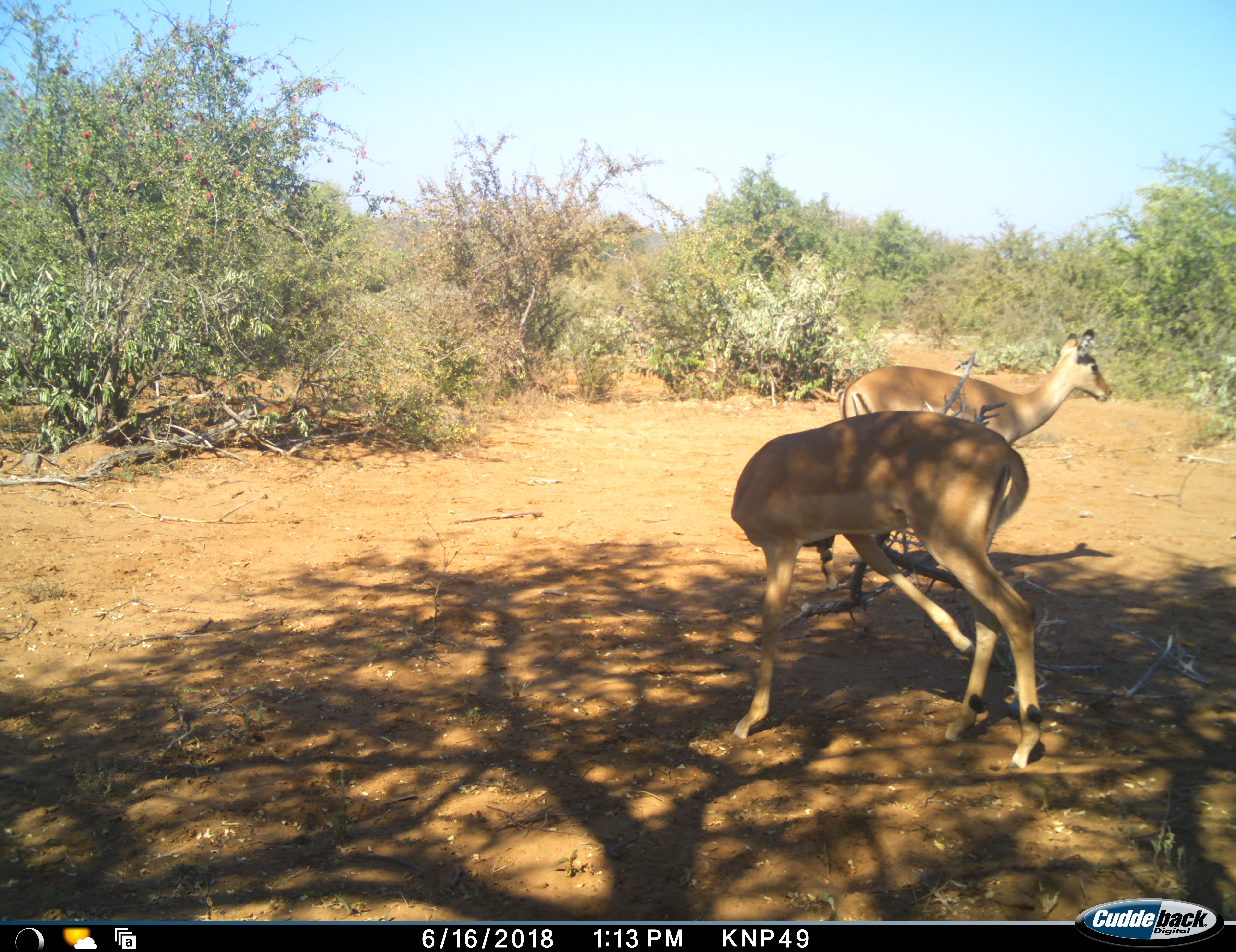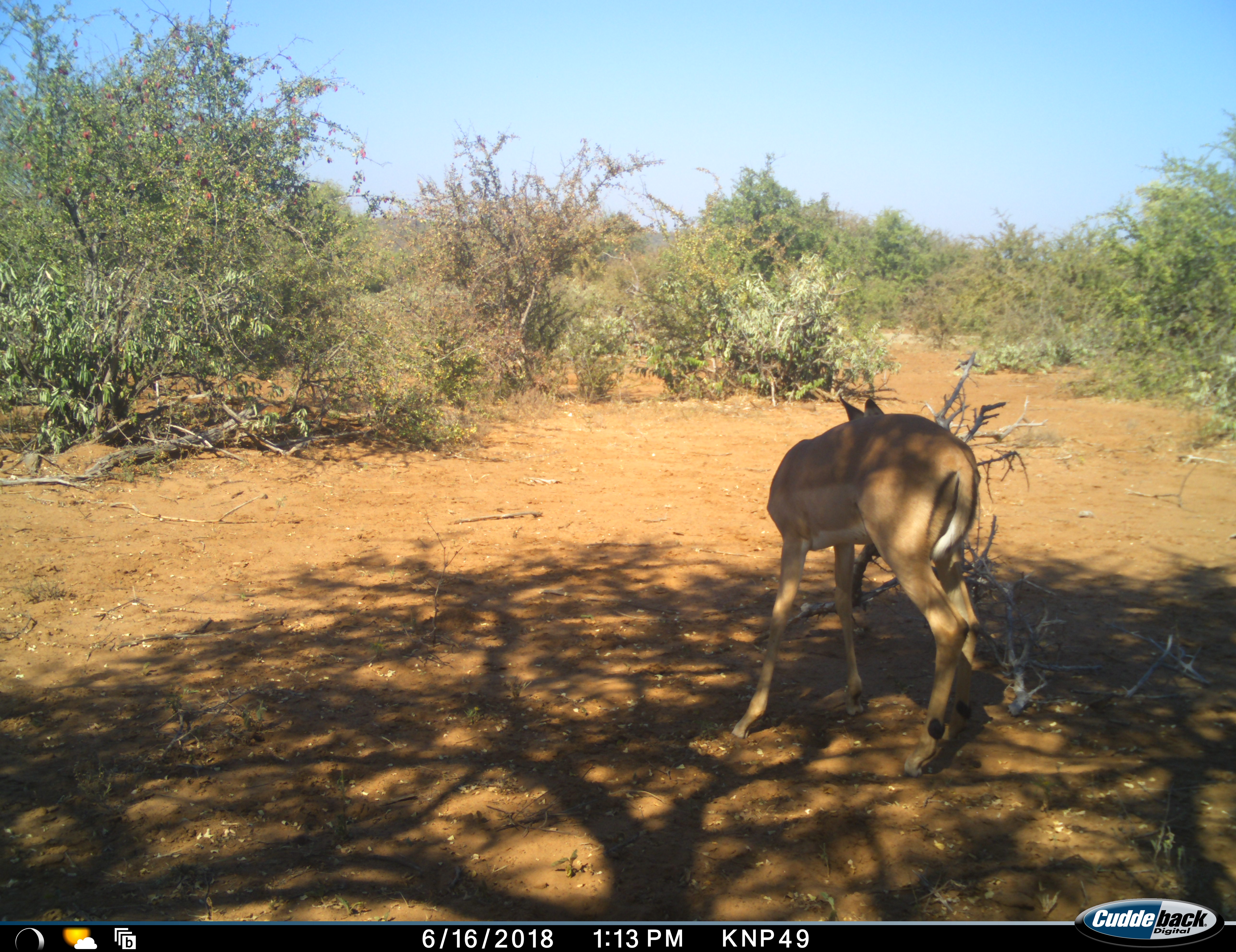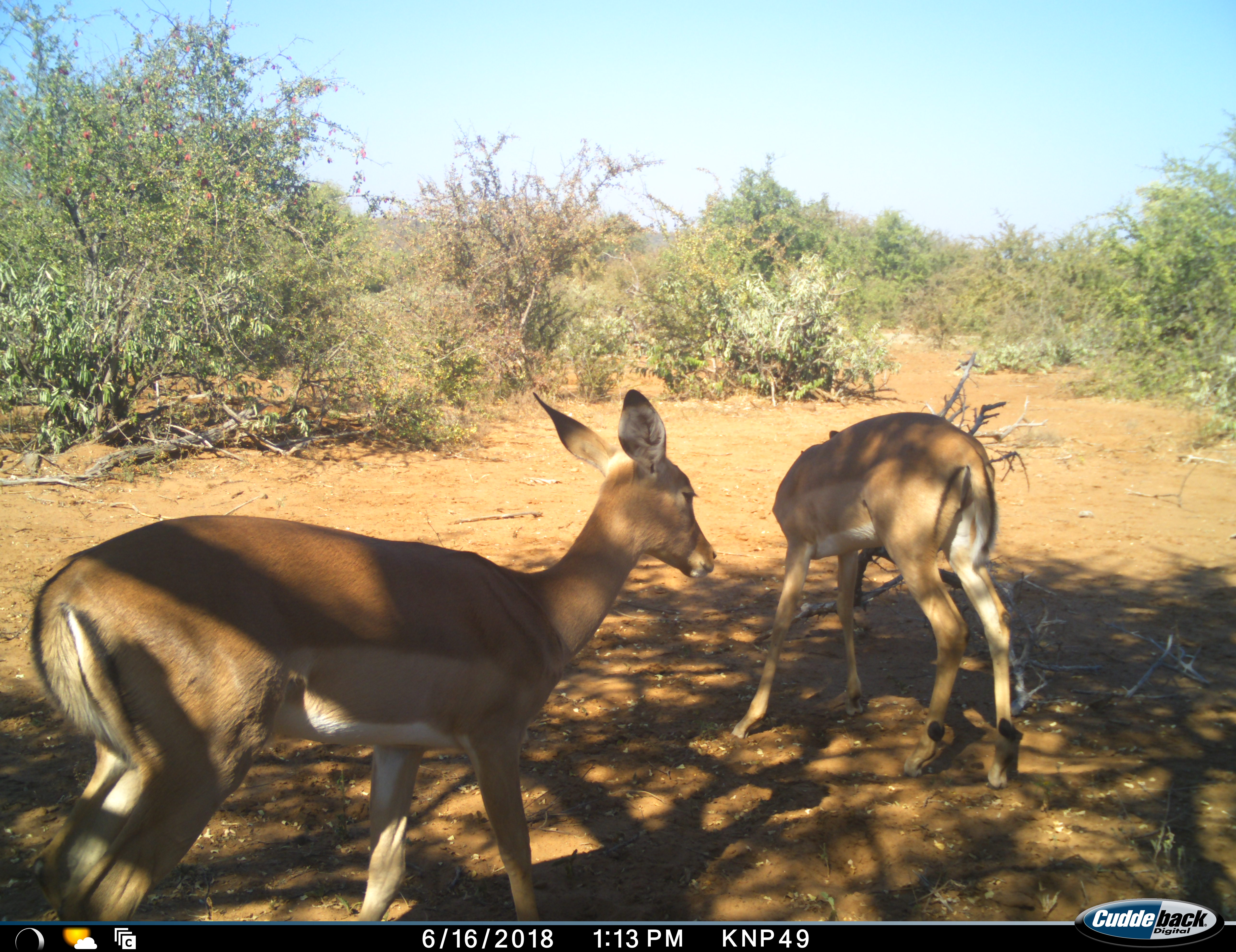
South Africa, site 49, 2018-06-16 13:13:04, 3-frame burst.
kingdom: Animalia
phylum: Chordata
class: Mammalia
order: Artiodactyla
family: Bovidae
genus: Aepyceros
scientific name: Aepyceros melampus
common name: impala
Impala (Aepyceros melampus), count 2. Behavior (volunteer vote fractions): standing 40%, resting 0%, moving 90%, interacting 0%. Young present (vote fraction): 0%. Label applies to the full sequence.